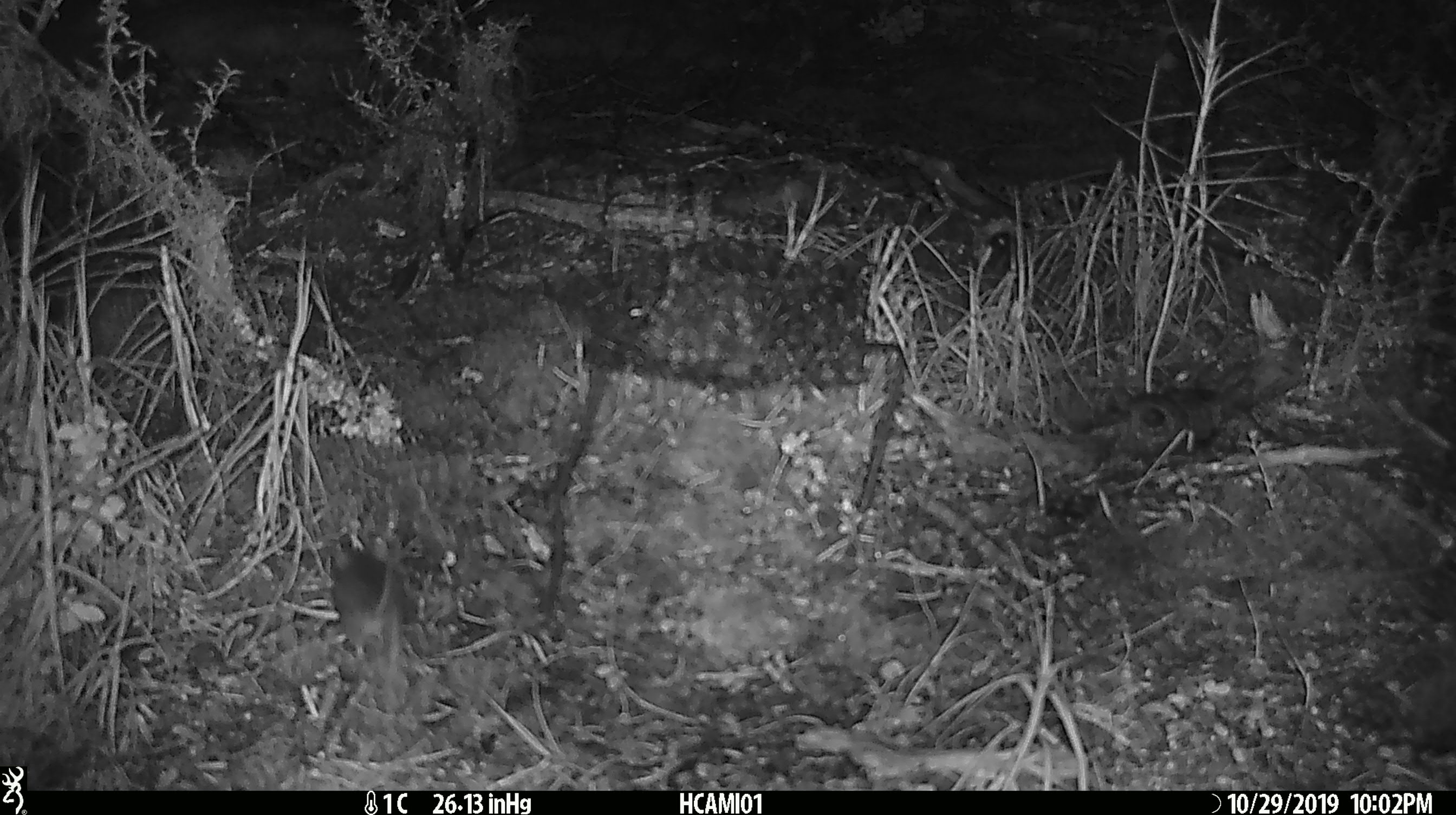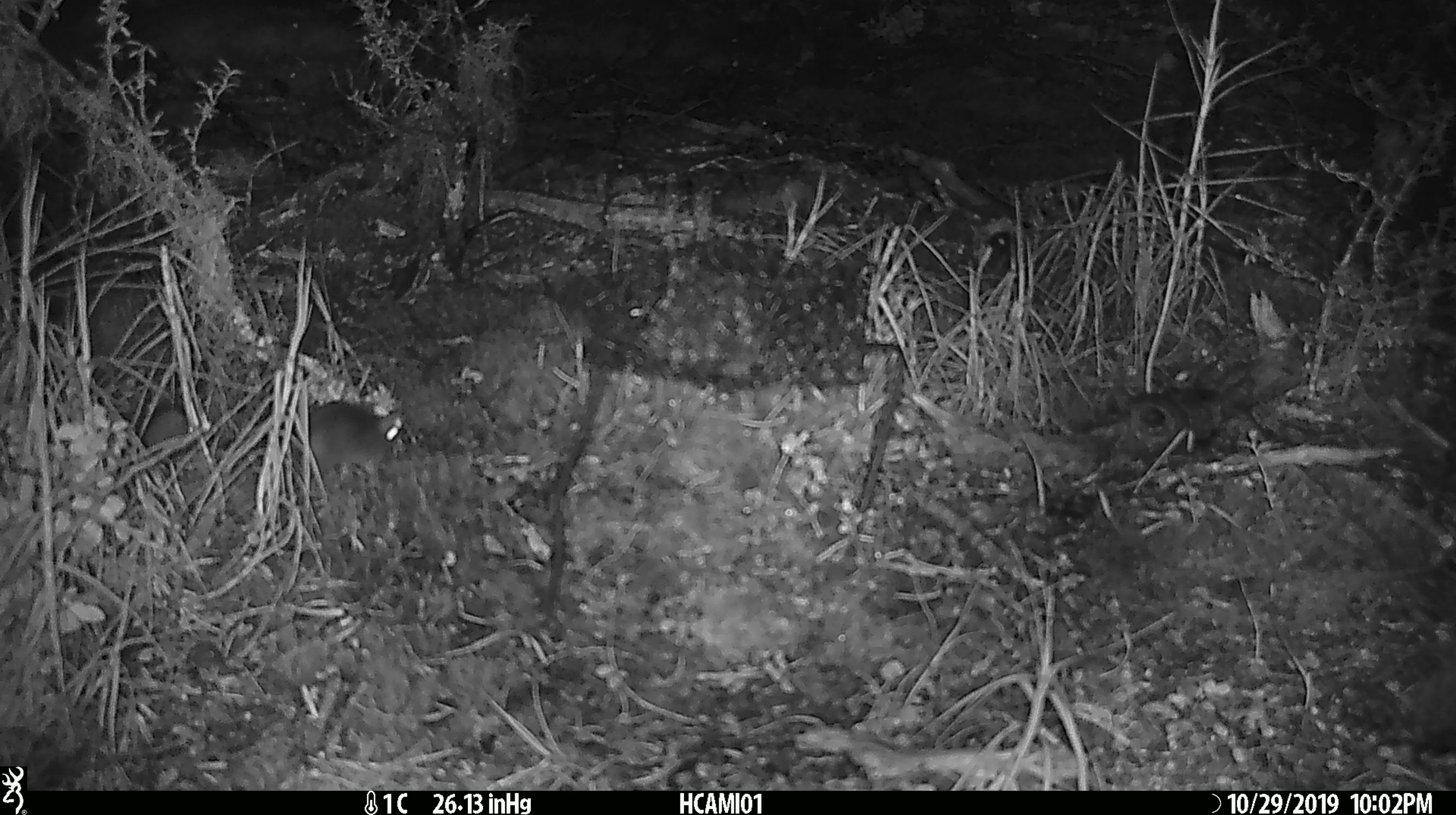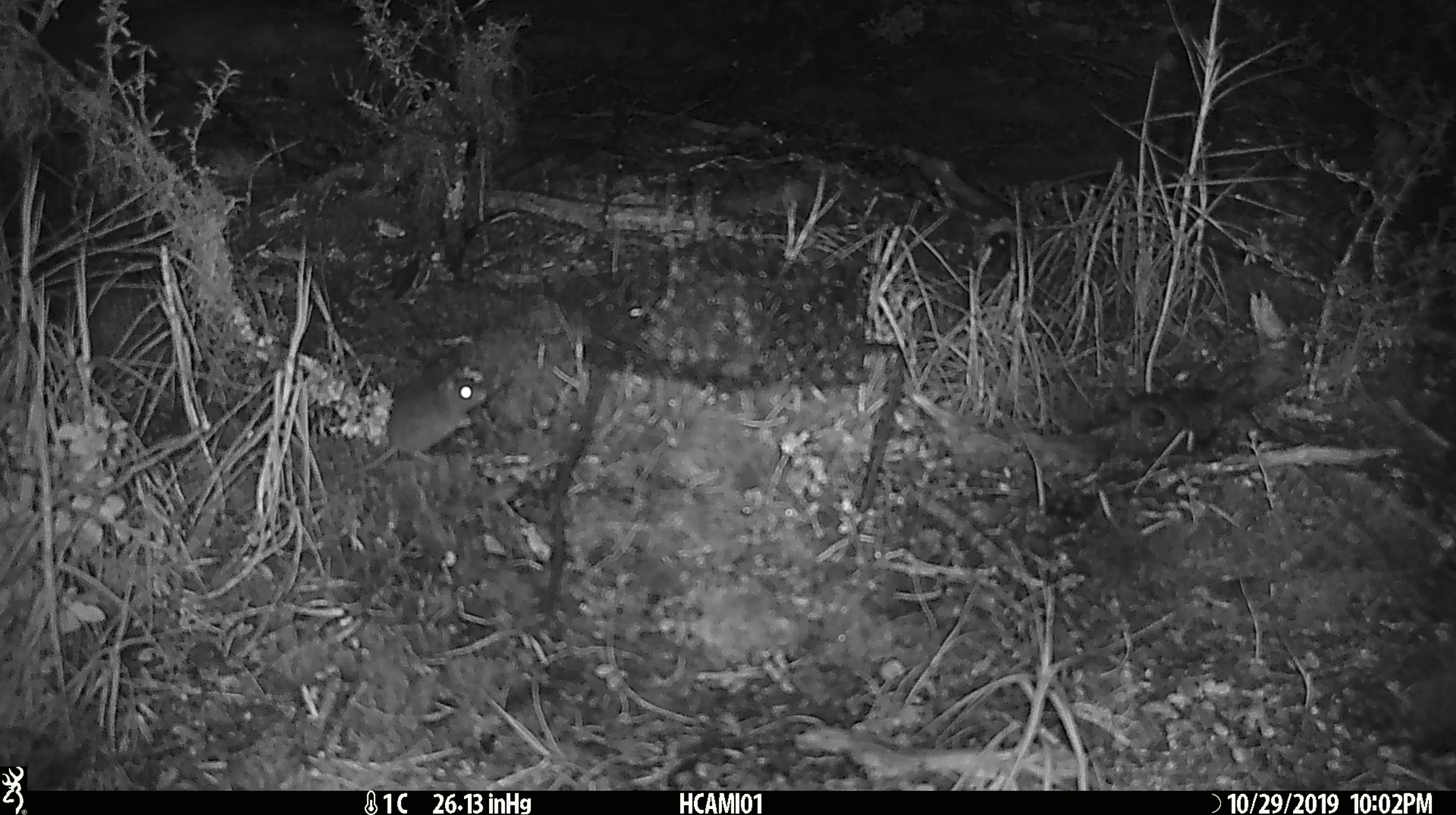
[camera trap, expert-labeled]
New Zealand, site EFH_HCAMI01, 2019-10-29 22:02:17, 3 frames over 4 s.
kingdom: Animalia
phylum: Chordata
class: Mammalia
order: Rodentia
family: Muridae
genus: Mus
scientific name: Mus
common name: mouse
Mouse (Mus).